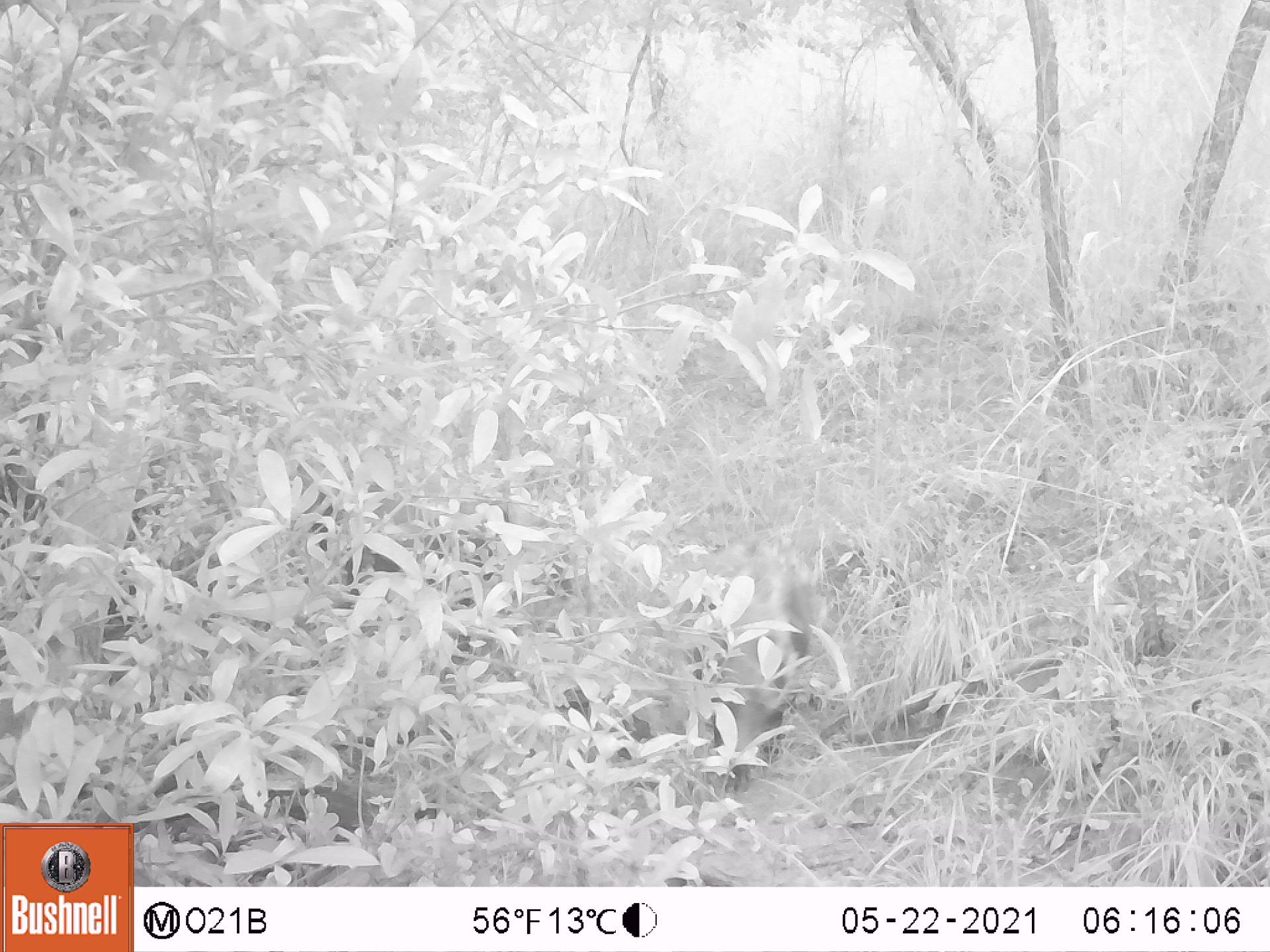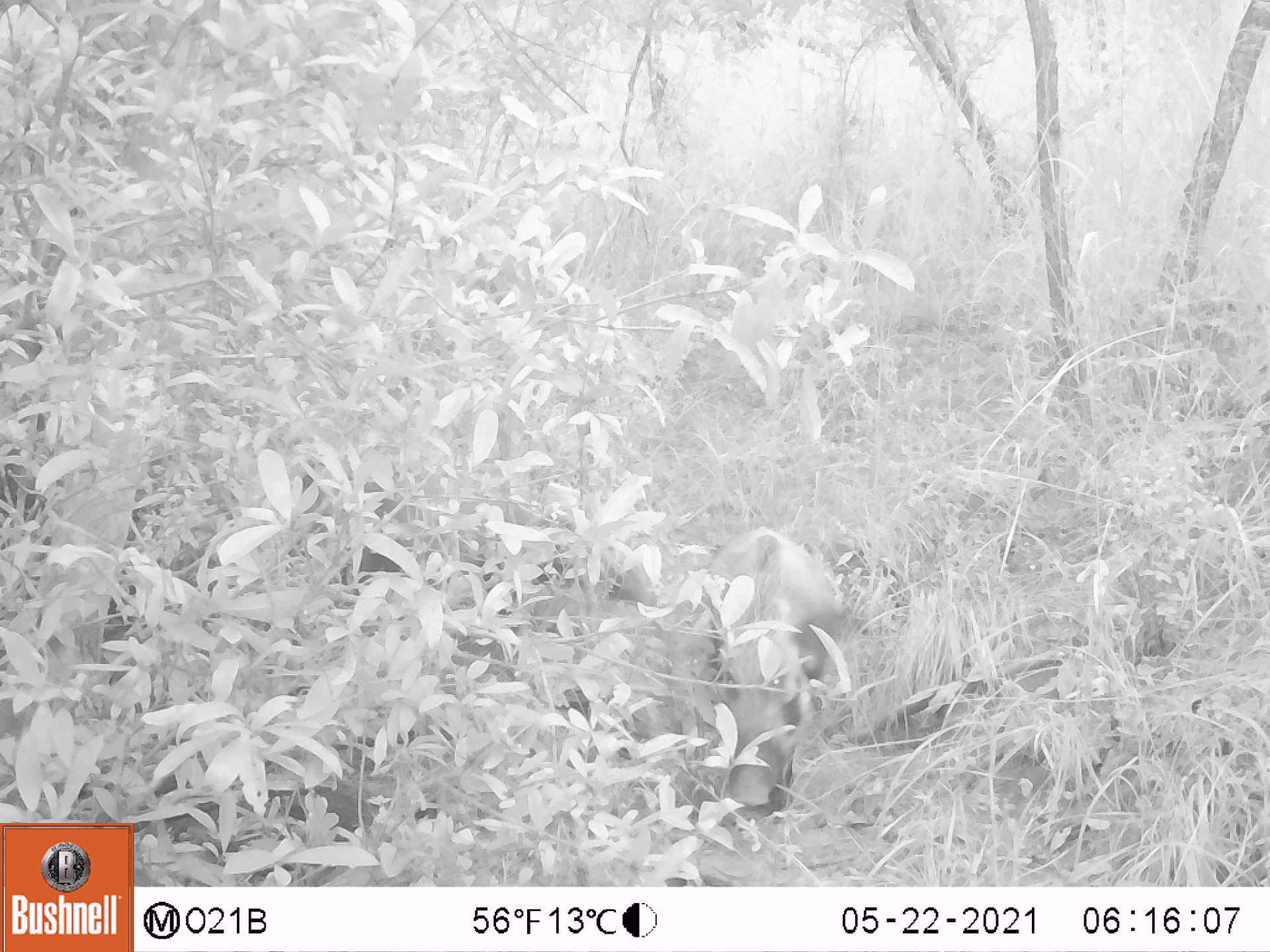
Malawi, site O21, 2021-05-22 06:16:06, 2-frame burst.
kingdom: Animalia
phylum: Chordata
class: Mammalia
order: Artiodactyla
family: Suidae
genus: Potamochoerus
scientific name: Potamochoerus larvatus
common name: bushpig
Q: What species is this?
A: Bushpig (Potamochoerus larvatus).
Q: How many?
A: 1.